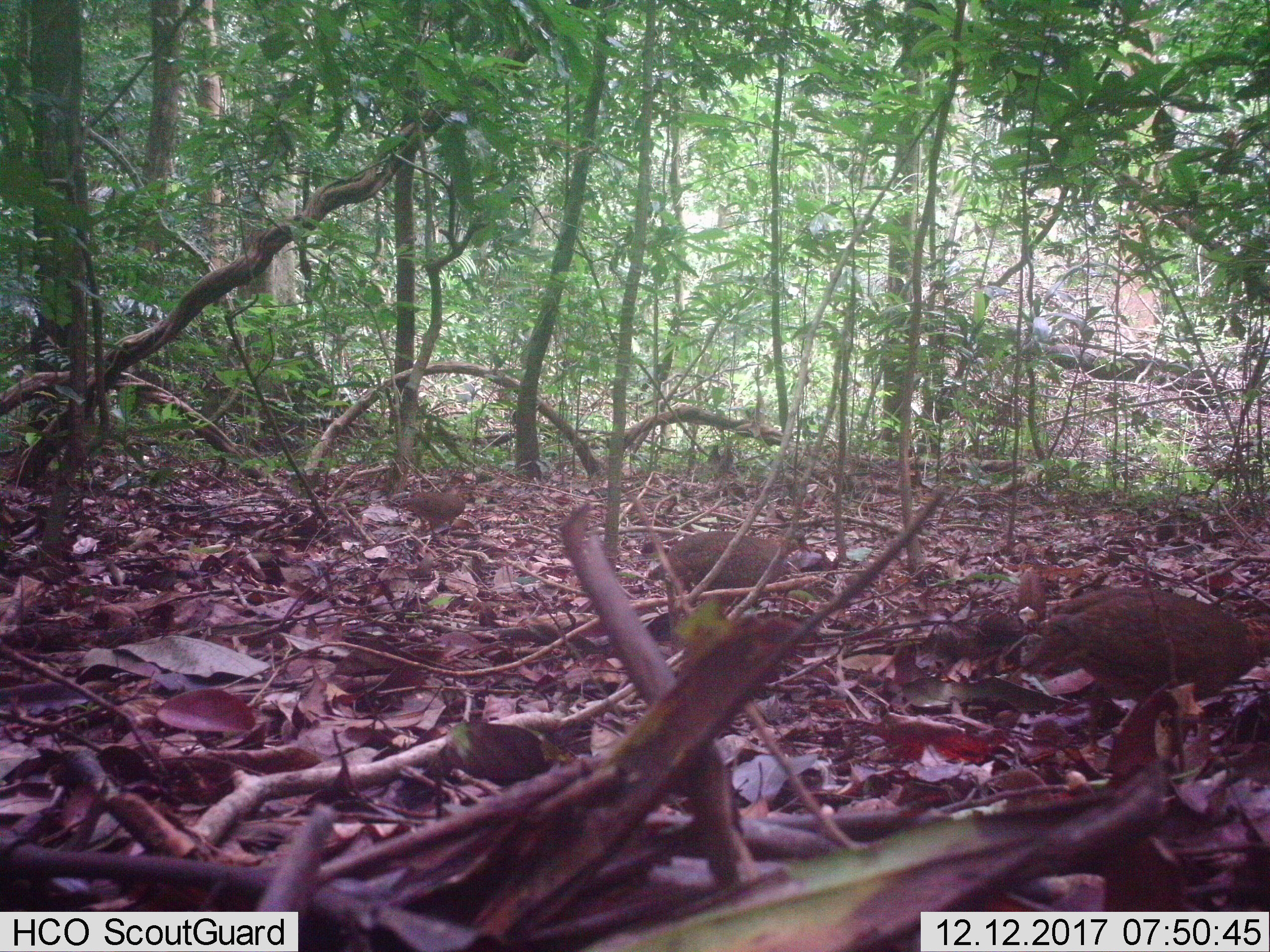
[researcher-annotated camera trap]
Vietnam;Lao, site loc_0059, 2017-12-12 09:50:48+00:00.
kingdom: Animalia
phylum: Chordata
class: Aves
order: Galliformes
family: Phasianidae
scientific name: Phasianidae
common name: partridge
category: unidentified partridge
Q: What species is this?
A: Unidentified partridge (partridge) (Phasianidae).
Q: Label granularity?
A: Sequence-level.